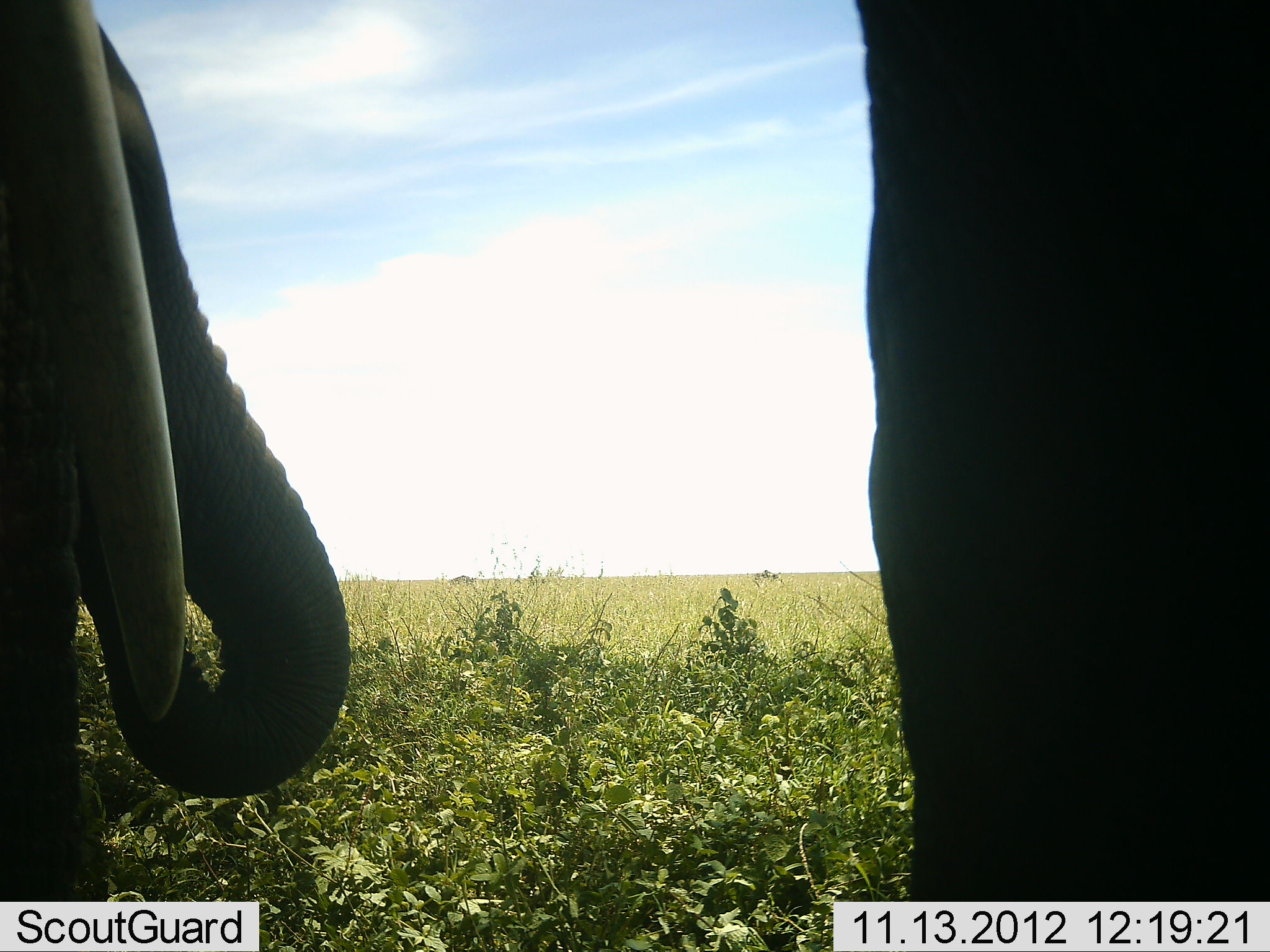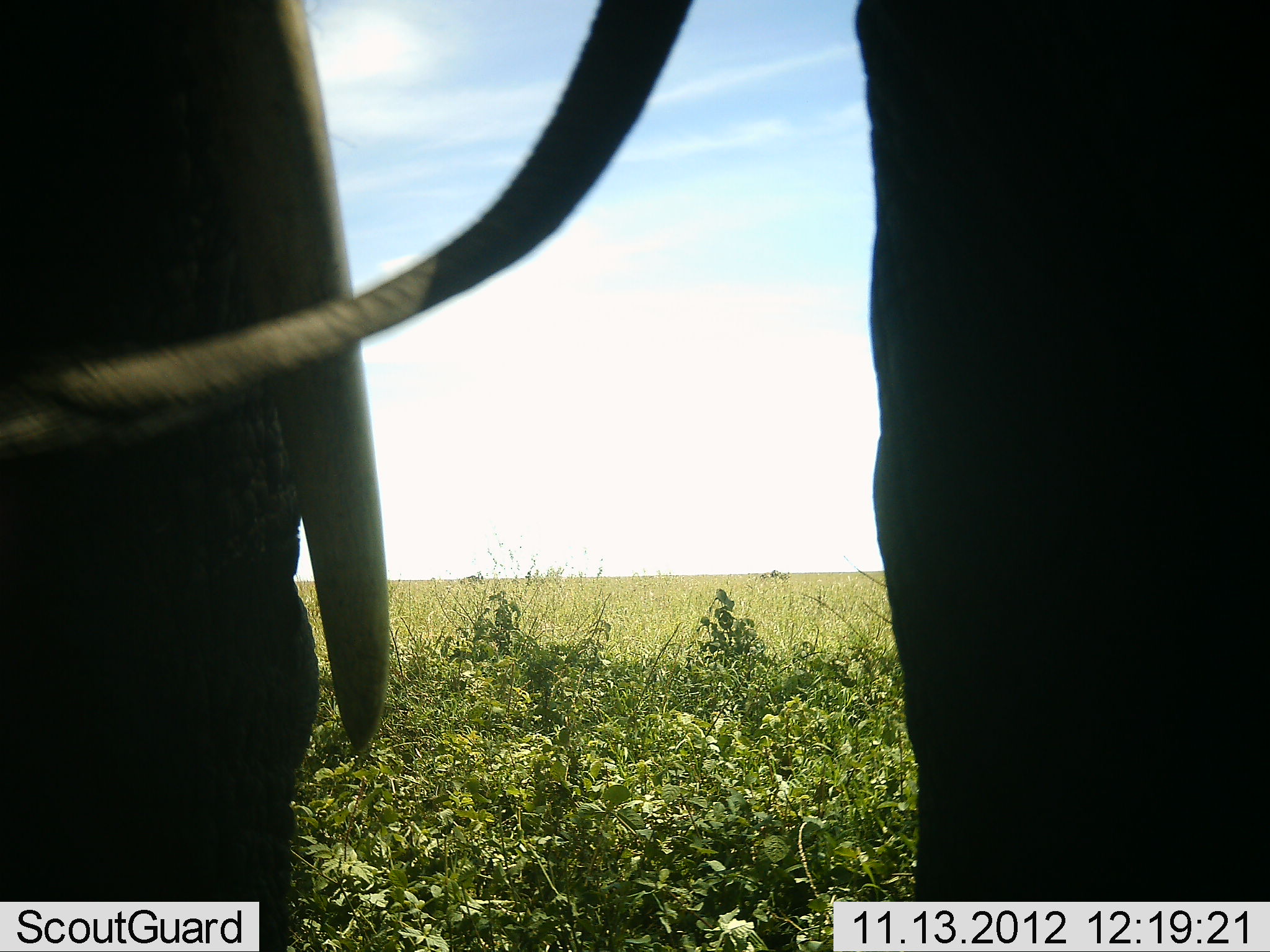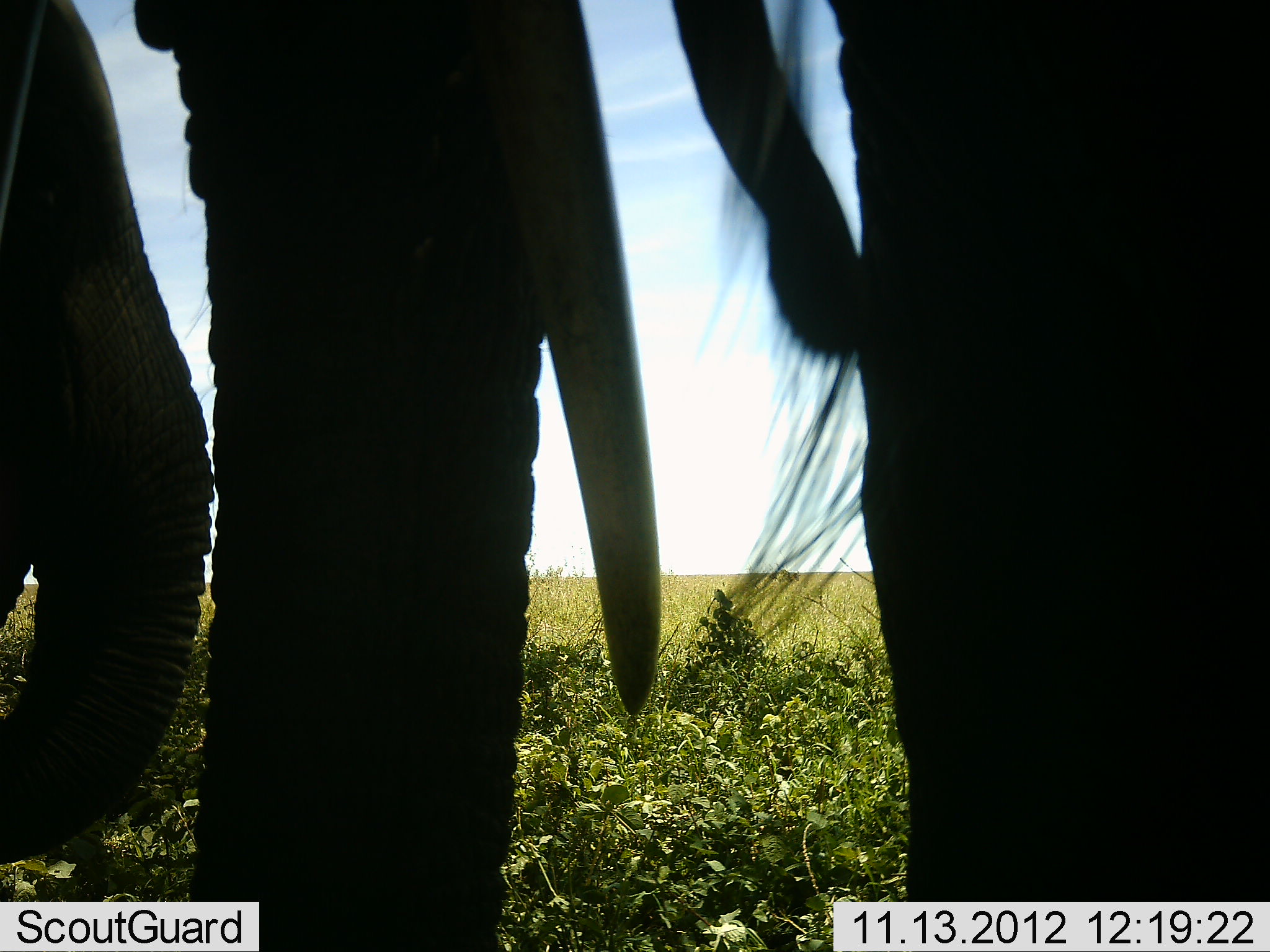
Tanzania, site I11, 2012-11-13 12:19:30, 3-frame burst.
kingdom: Animalia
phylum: Chordata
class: Mammalia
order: Proboscidea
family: Elephantidae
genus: Loxodonta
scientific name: Loxodonta africana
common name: african bush elephant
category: elephant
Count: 2.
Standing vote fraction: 90%.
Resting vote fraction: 0%.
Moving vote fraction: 10%.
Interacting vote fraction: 20%.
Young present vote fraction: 0%.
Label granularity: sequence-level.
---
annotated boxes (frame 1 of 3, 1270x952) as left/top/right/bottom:
animal: 855/0/1270/952; 1/1/354/952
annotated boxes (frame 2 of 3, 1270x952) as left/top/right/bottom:
animal: 36/1/1269/952; 1/0/386/952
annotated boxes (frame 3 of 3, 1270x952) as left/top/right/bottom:
animal: 670/0/1270/952; 131/1/662/951; 1/0/213/865